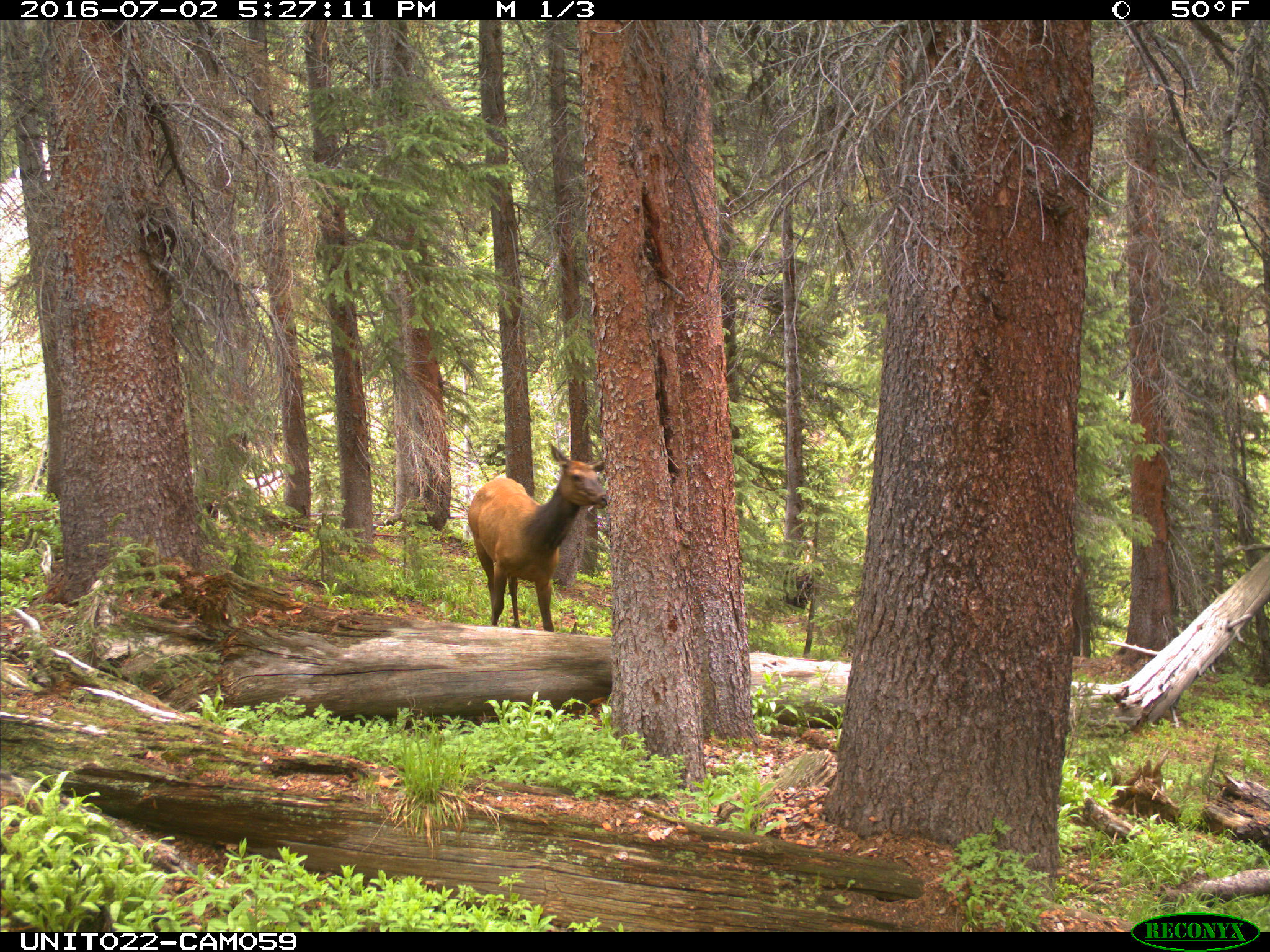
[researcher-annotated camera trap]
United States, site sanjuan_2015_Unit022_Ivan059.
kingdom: Animalia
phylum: Chordata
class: Mammalia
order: Artiodactyla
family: Cervidae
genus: Cervus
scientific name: Cervus elaphus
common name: red deer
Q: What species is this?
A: Cervus elaphus (red deer).